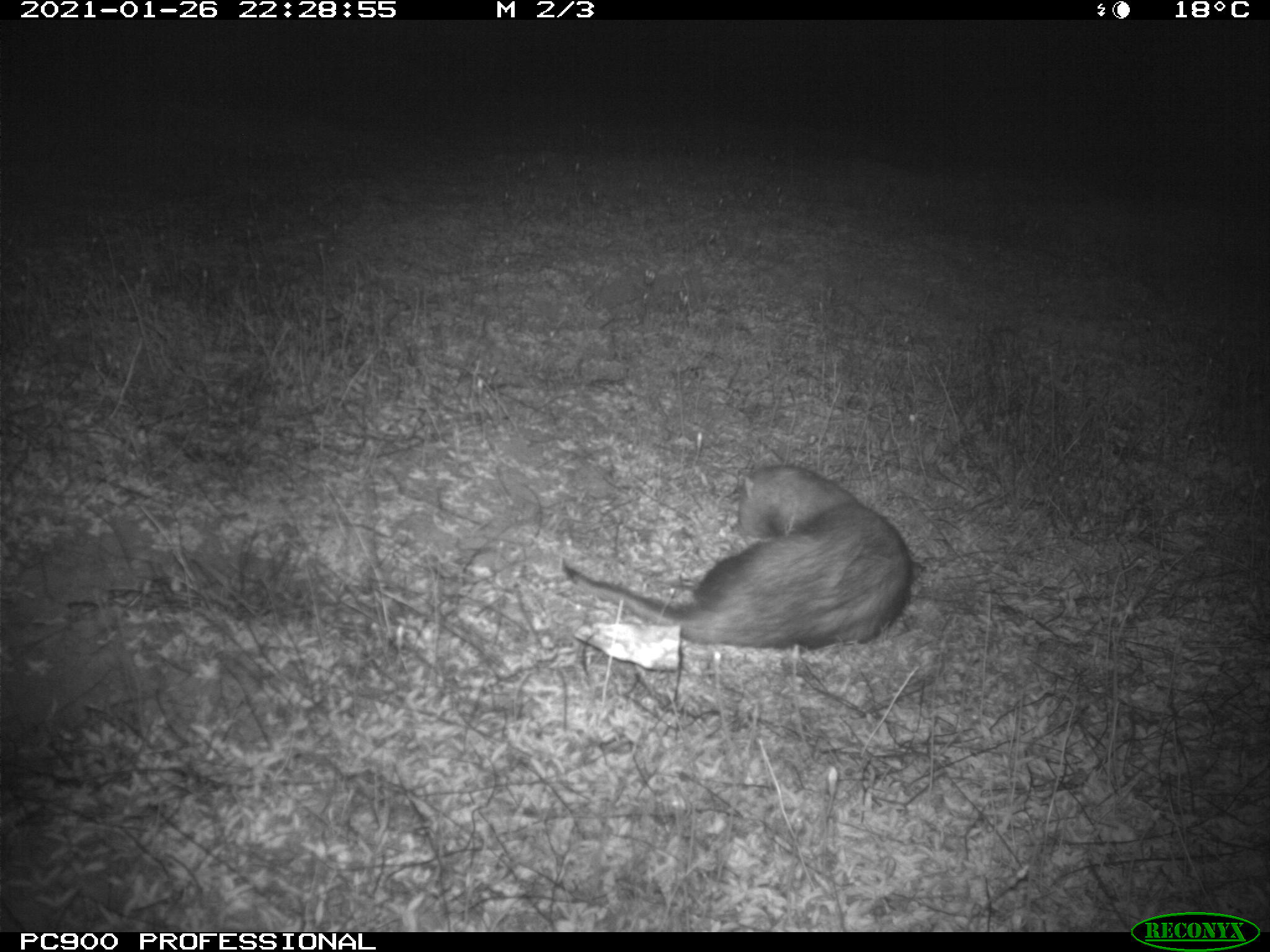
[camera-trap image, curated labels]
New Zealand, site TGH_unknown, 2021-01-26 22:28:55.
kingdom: Animalia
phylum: Chordata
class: Mammalia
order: Carnivora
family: Mustelidae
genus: Mustela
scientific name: Mustela furo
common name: ferret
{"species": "ferret (Mustela furo)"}